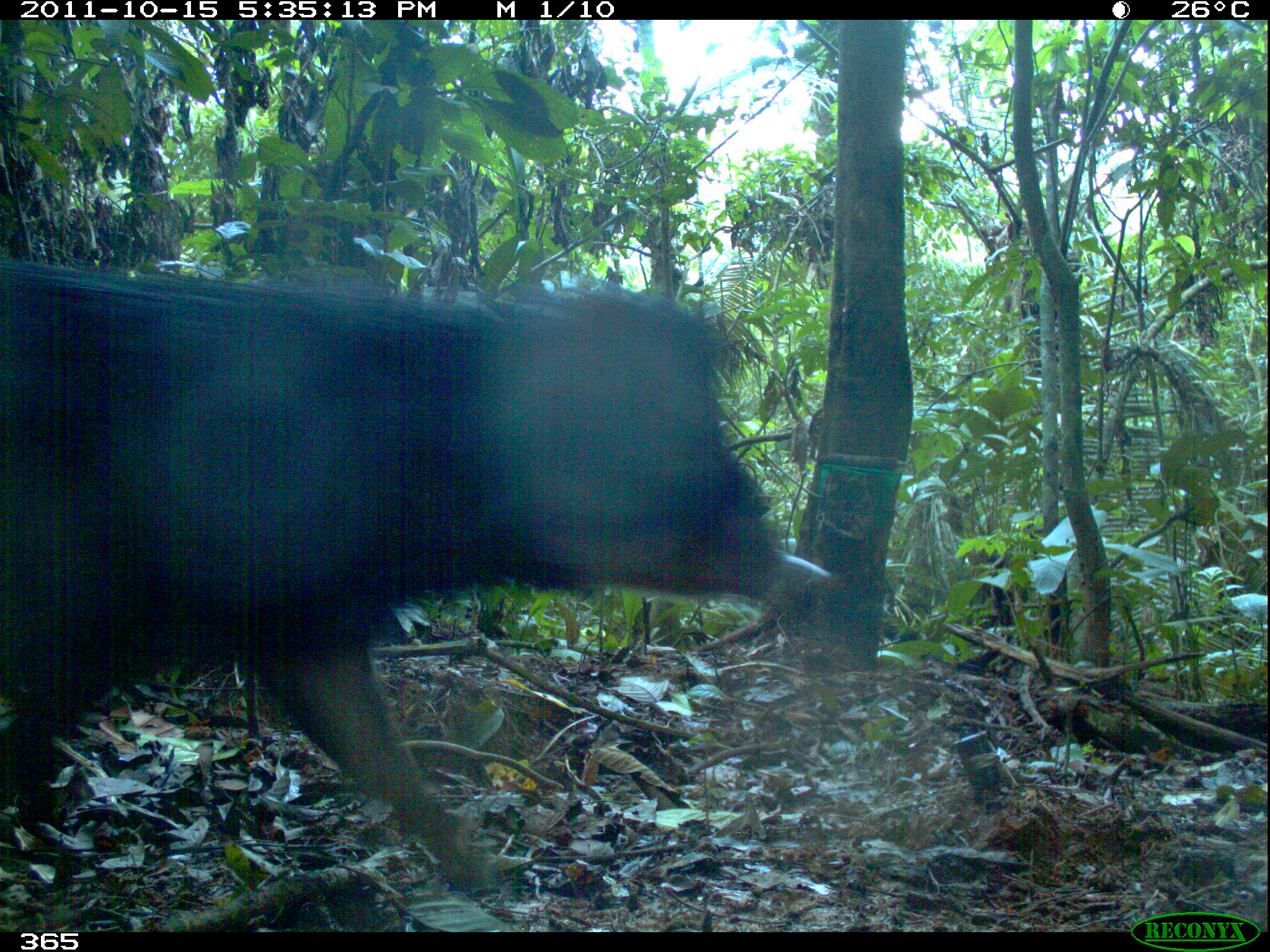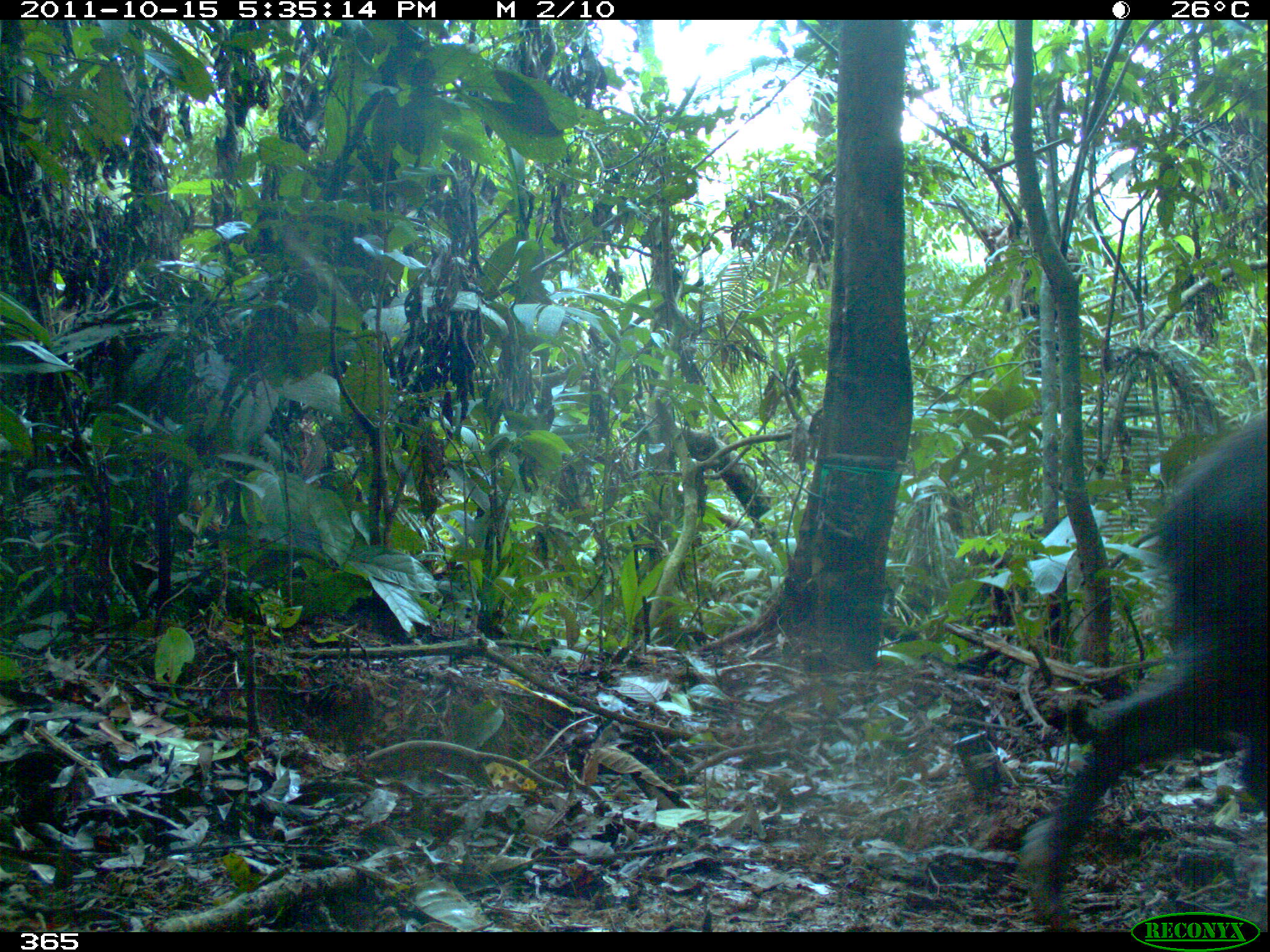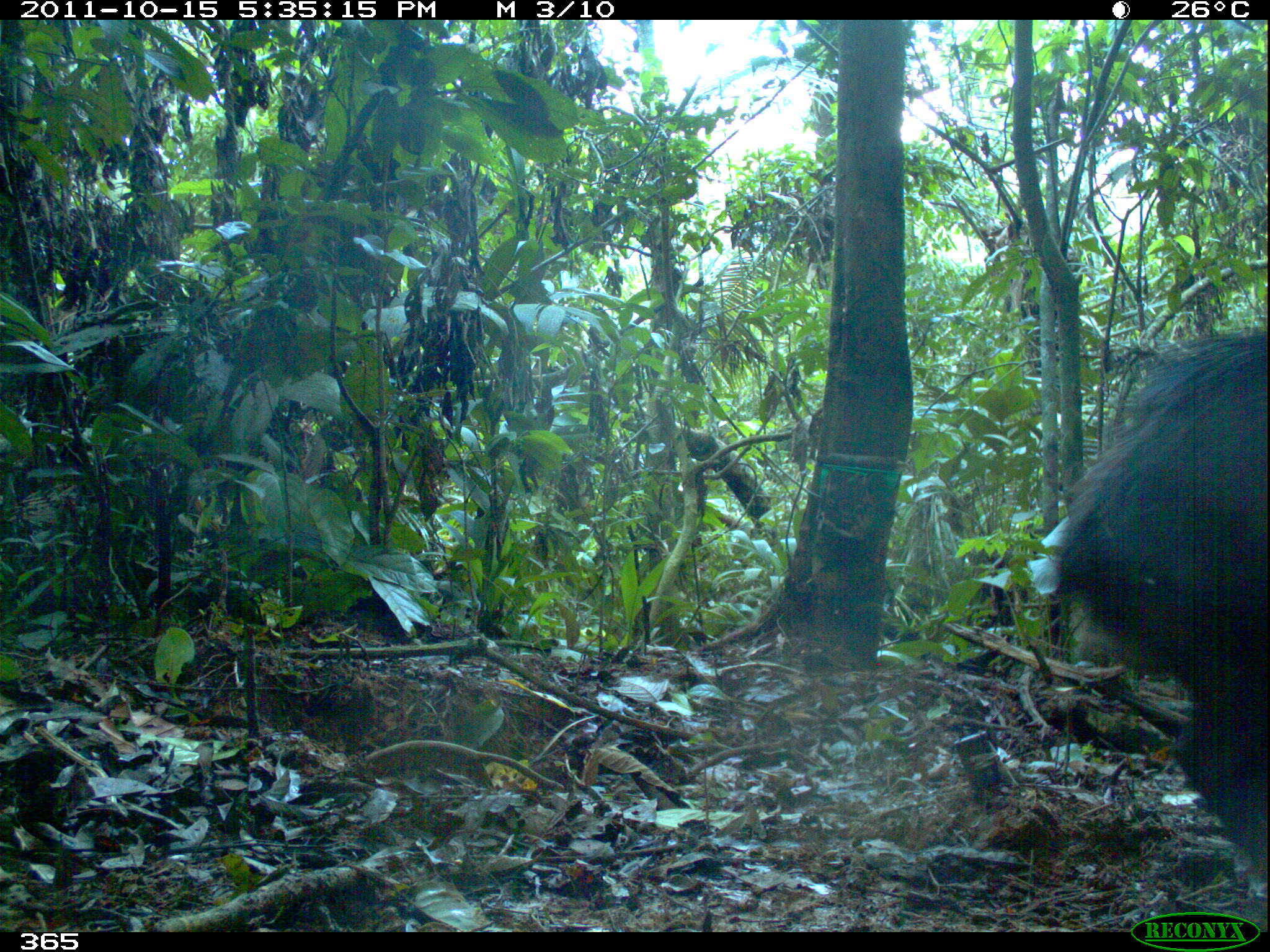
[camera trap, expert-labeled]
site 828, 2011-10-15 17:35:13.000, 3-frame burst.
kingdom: Animalia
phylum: Chordata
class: Mammalia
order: Artiodactyla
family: Tayassuidae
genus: Tayassu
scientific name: Tayassu pecari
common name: white-lipped peccary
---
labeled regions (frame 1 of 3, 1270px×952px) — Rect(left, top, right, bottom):
tayassu pecari: Rect(0, 258, 772, 878)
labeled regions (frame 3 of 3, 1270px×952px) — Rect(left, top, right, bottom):
tayassu pecari: Rect(1054, 333, 1266, 862)